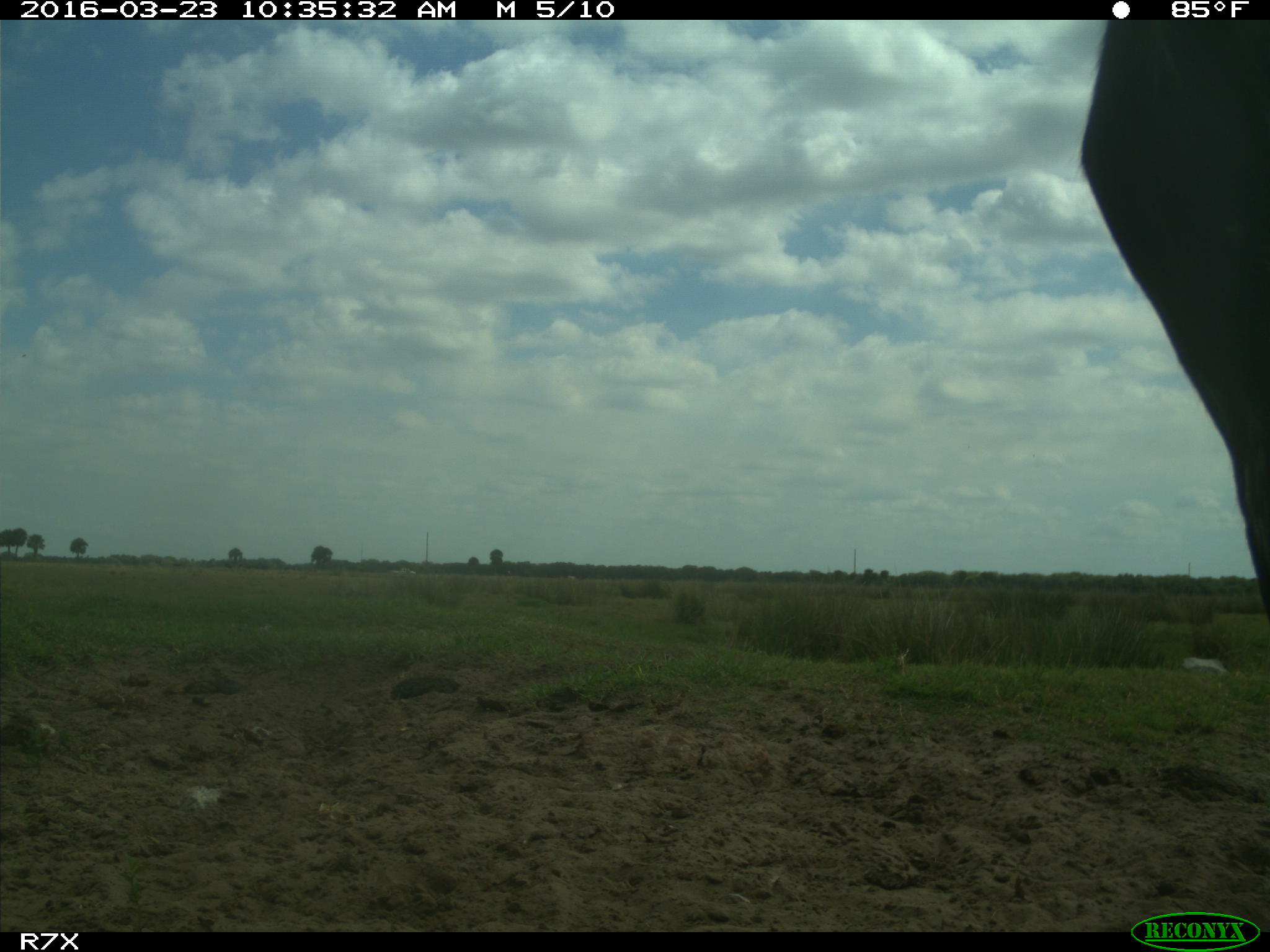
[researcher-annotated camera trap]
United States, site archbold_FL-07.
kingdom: Animalia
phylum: Chordata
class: Mammalia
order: Artiodactyla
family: Bovidae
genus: Bos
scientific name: Bos taurus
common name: domestic cow